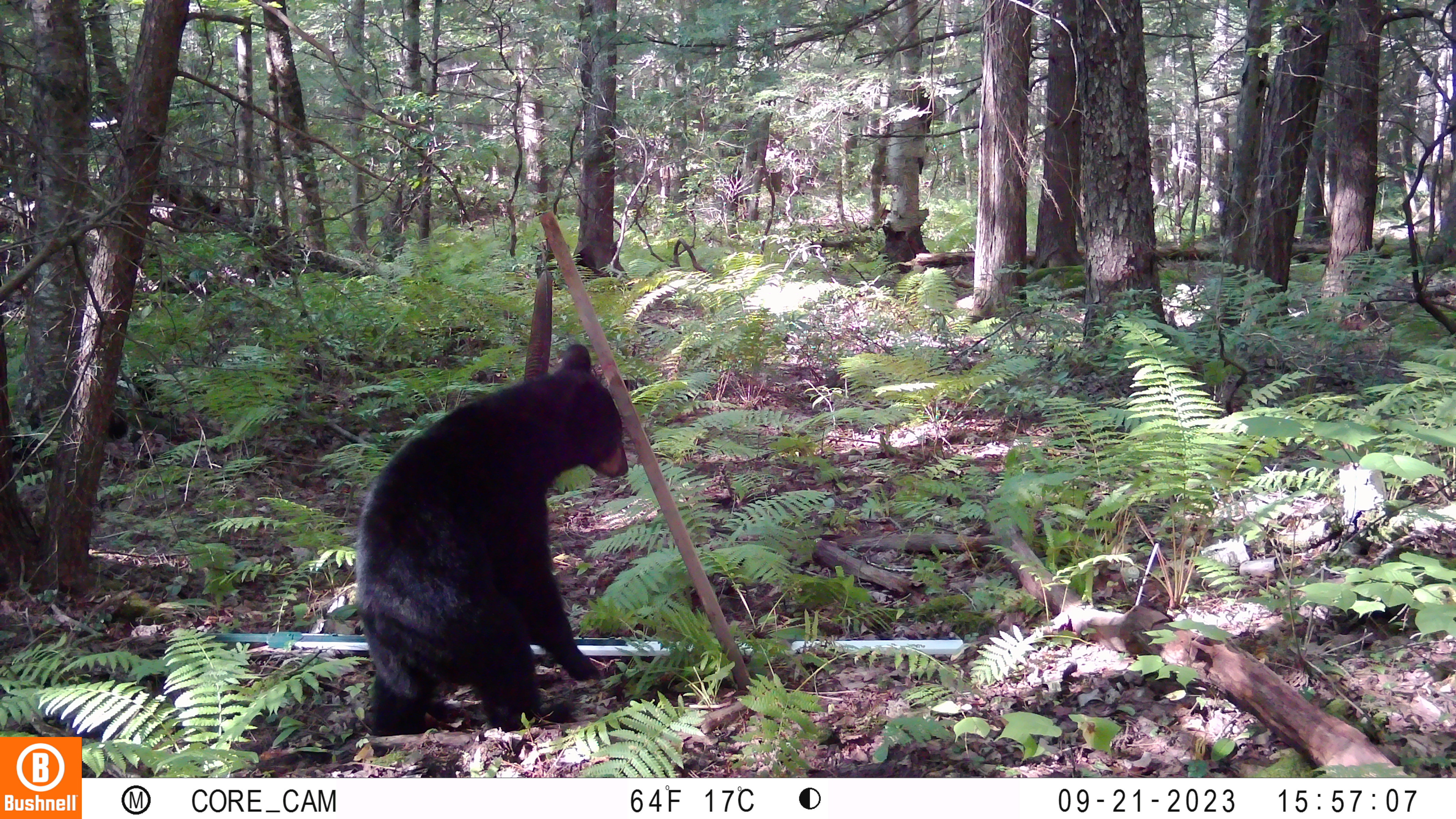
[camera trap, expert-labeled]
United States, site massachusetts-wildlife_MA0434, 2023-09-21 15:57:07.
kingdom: Animalia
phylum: Chordata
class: Mammalia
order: Carnivora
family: Ursidae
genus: Ursus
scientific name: Ursus americanus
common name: black bear